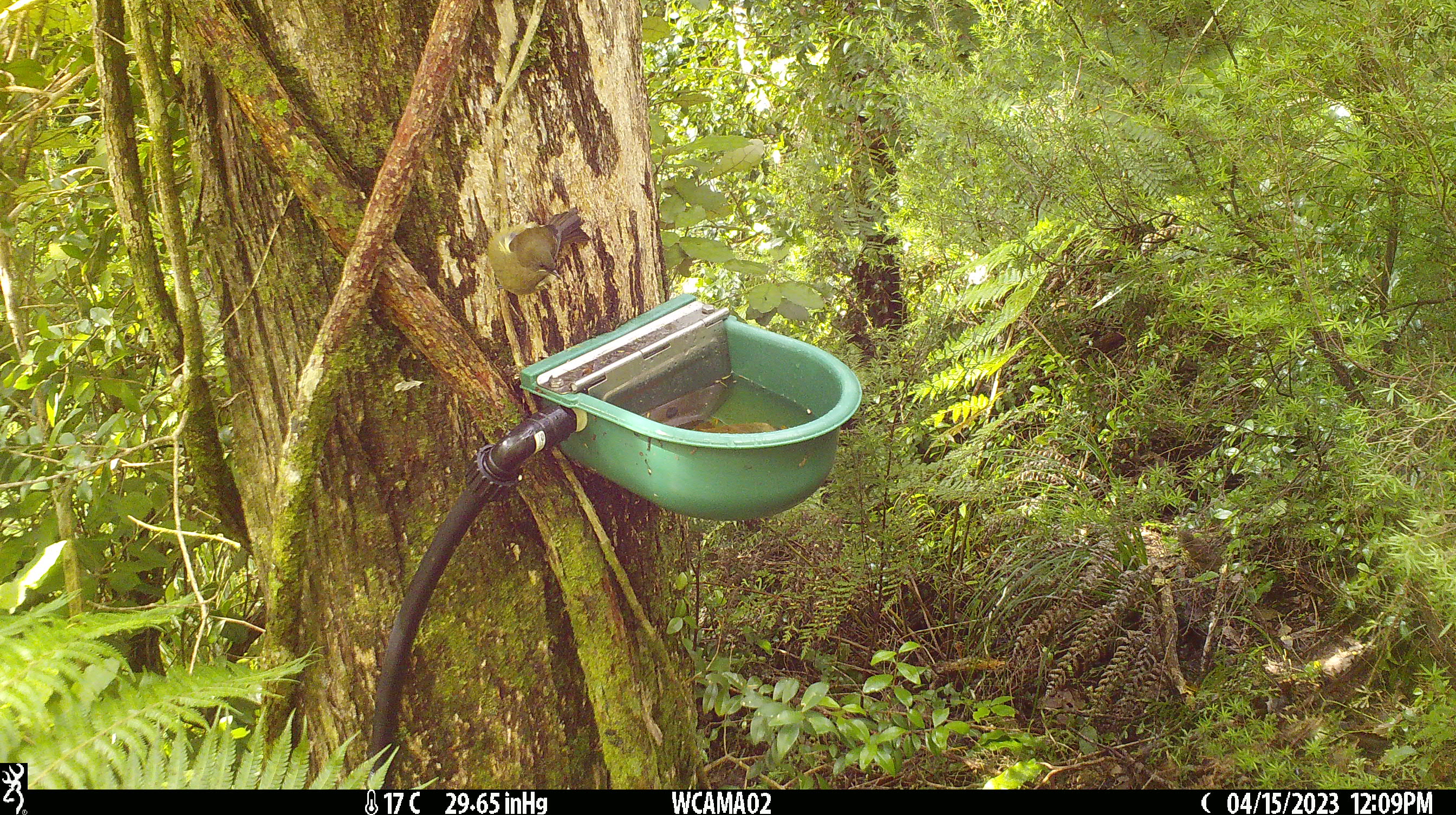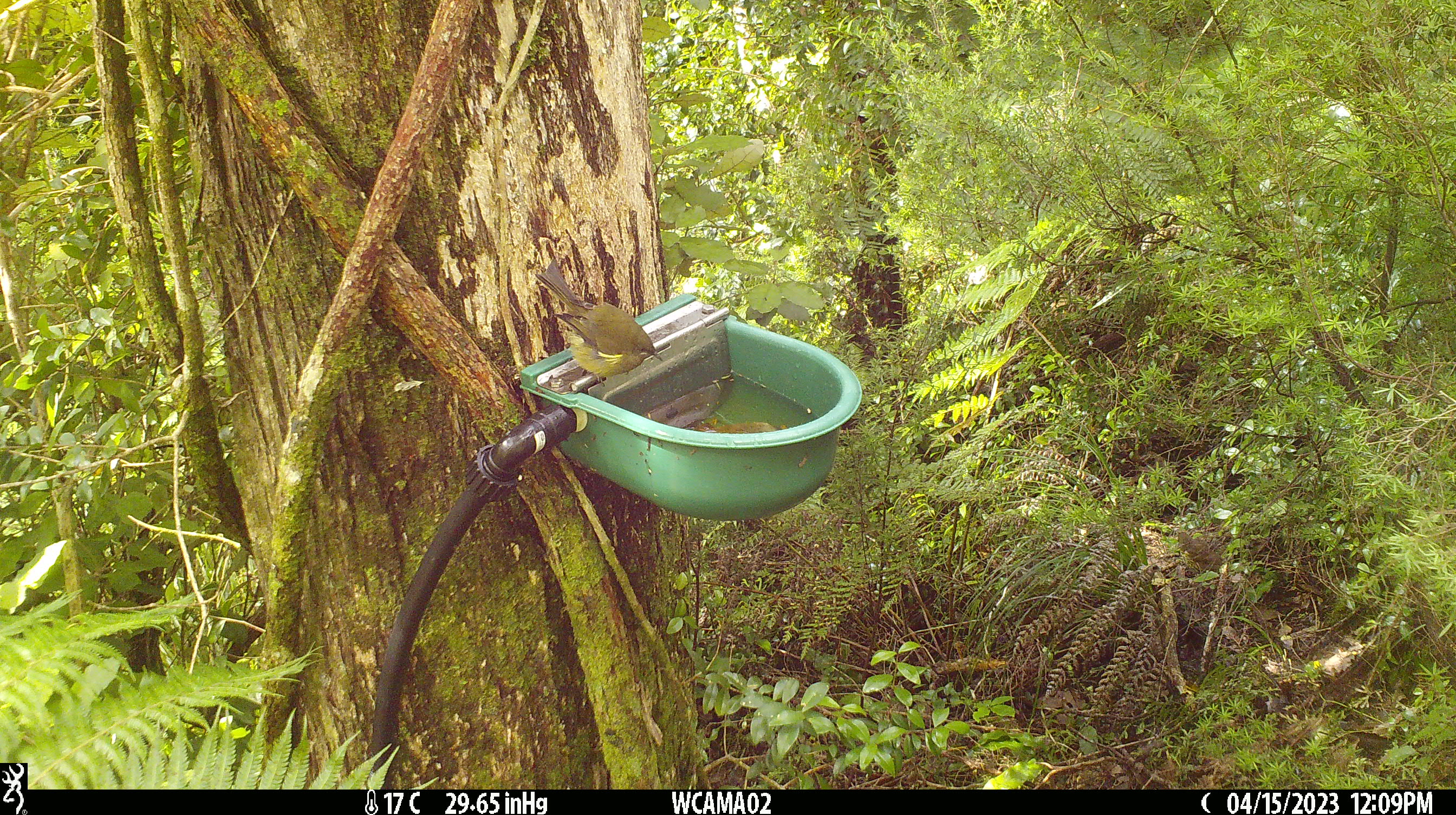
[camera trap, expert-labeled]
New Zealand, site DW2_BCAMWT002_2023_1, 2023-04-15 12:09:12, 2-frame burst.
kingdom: Animalia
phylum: Chordata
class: Aves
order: Passeriformes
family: Meliphagidae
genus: Anthornis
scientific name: Anthornis melanura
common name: new zealand bellbird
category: bellbird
Bellbird (new zealand bellbird) (Anthornis melanura).